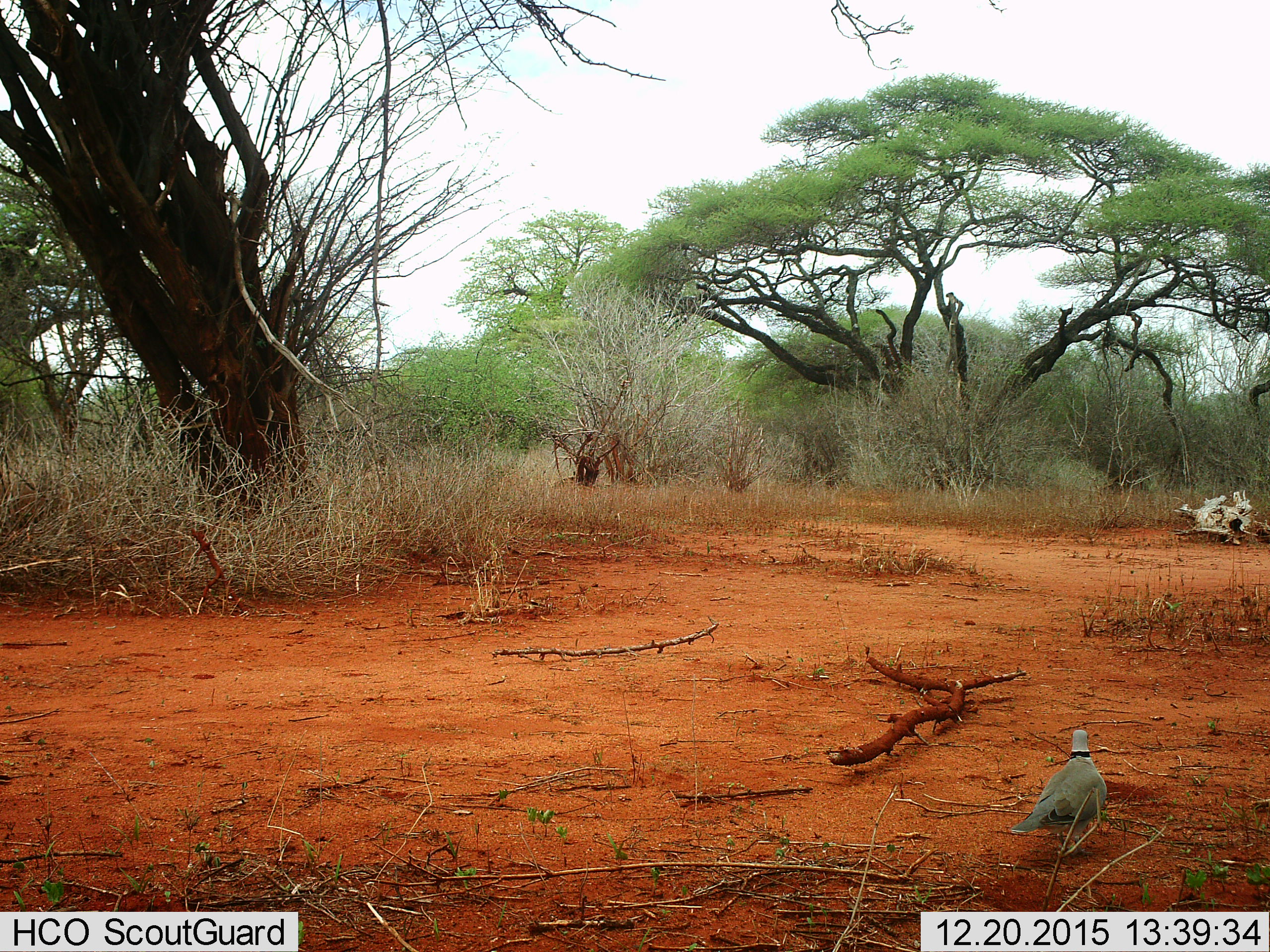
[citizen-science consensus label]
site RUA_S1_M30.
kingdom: Animalia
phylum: Chordata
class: Aves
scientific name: Aves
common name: bird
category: birdother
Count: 1.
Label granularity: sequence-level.